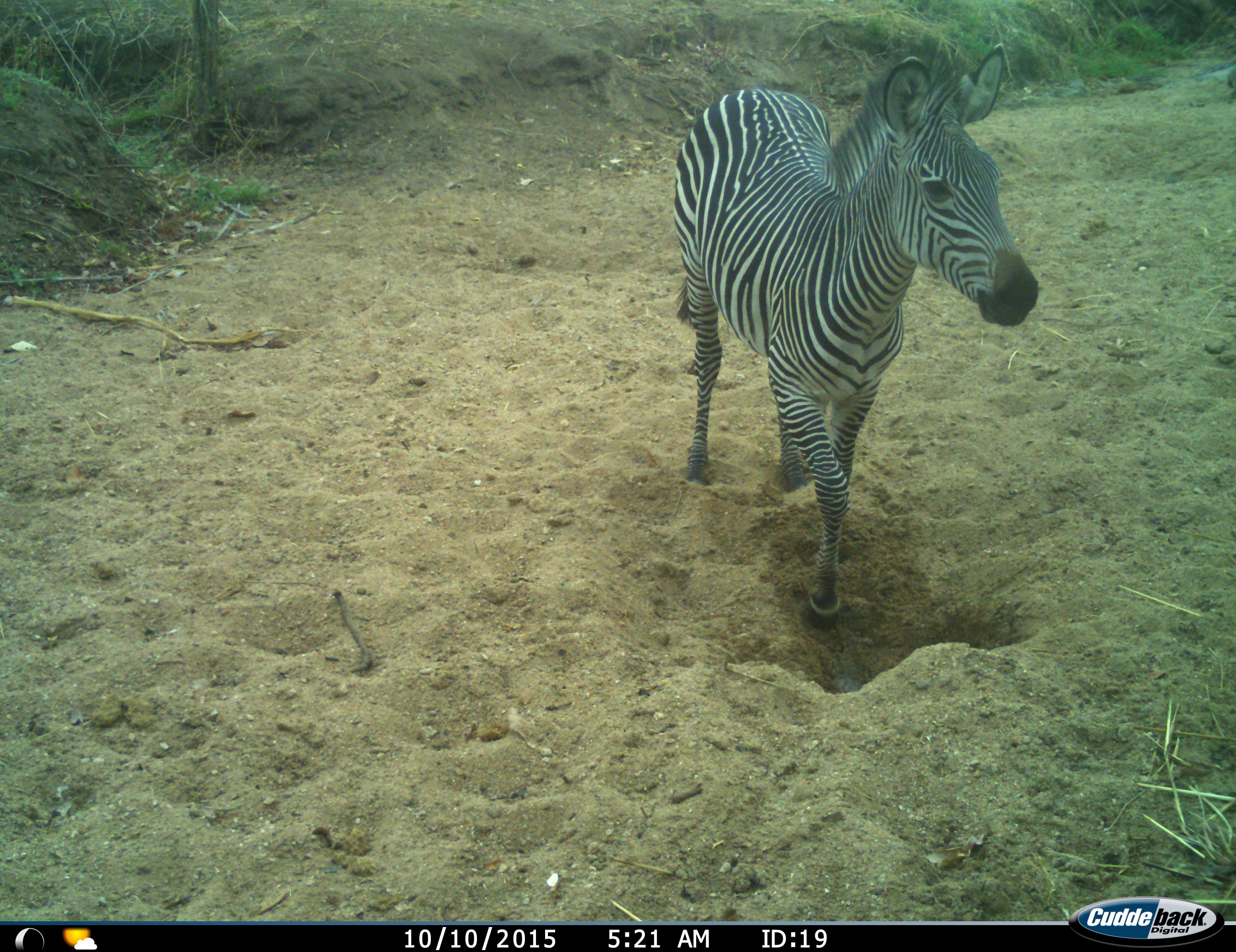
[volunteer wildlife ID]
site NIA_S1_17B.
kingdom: Animalia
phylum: Chordata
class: Mammalia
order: Perissodactyla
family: Equidae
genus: Equus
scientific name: Equus quagga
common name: plains zebra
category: zebraplains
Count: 1.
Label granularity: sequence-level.